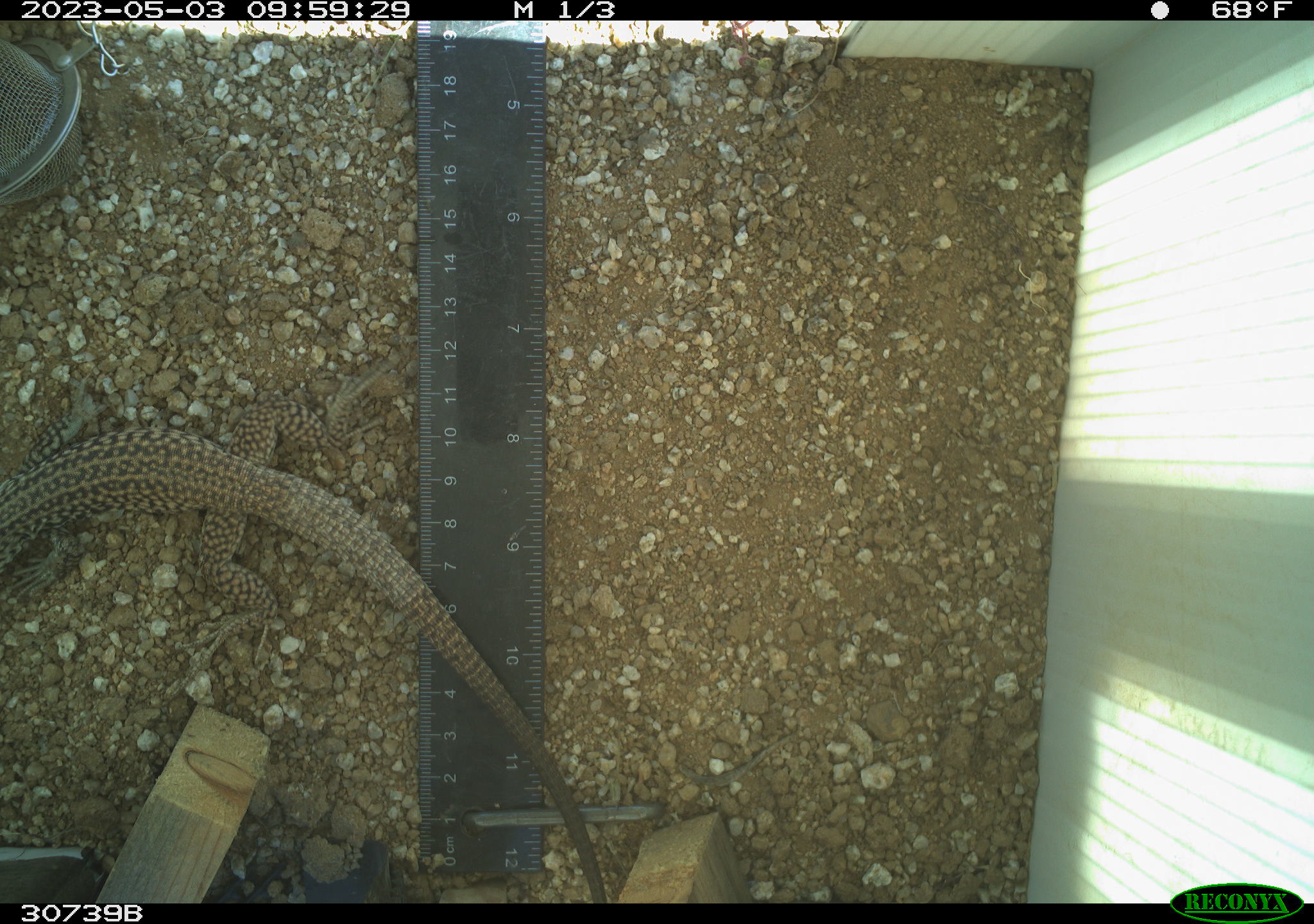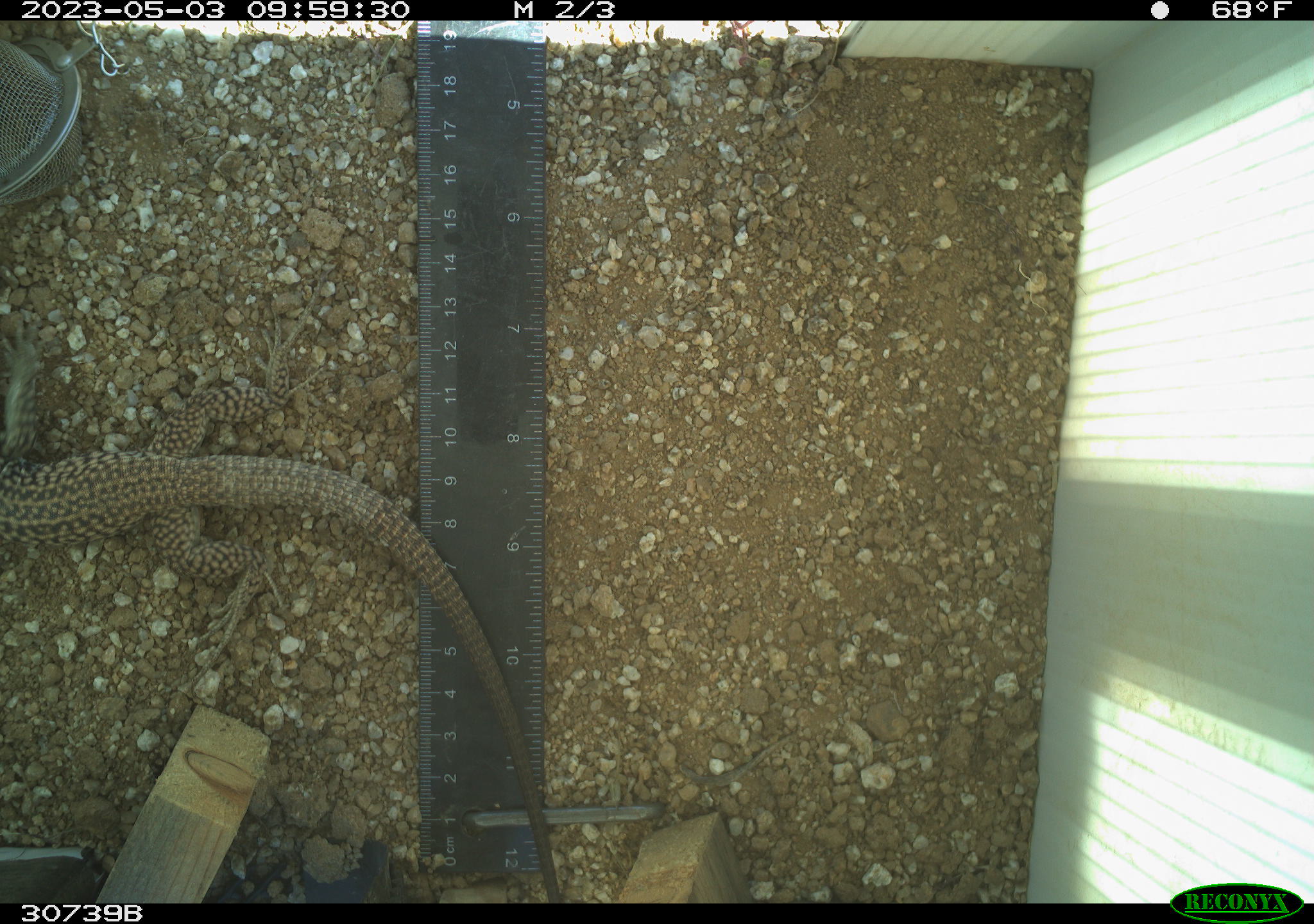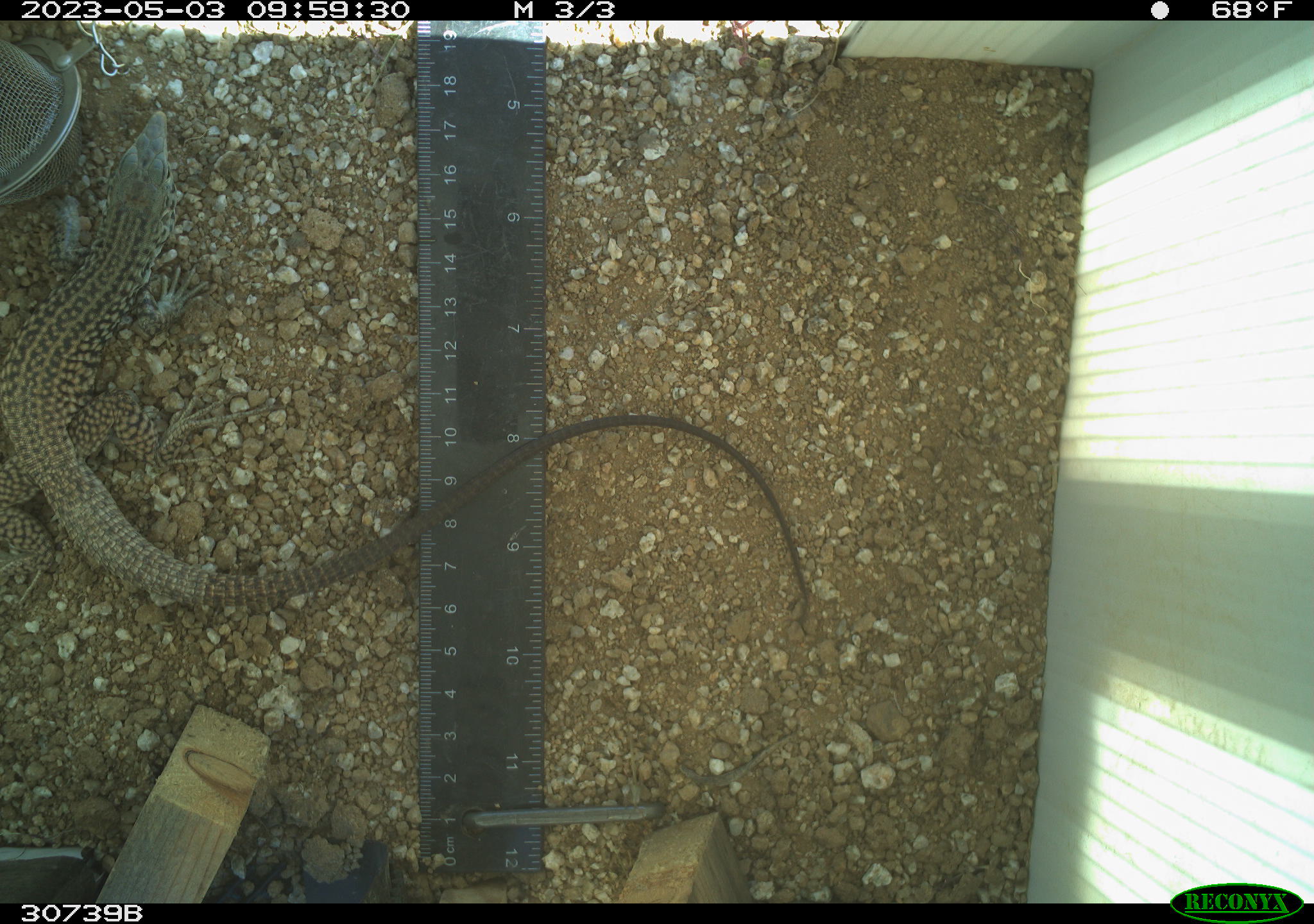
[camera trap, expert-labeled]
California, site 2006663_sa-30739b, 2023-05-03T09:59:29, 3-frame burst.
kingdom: Animalia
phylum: Chordata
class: Reptilia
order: Squamata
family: Teiidae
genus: Aspidoscelis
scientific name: Aspidoscelis tigris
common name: western whiptail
Western whiptail (Aspidoscelis tigris).